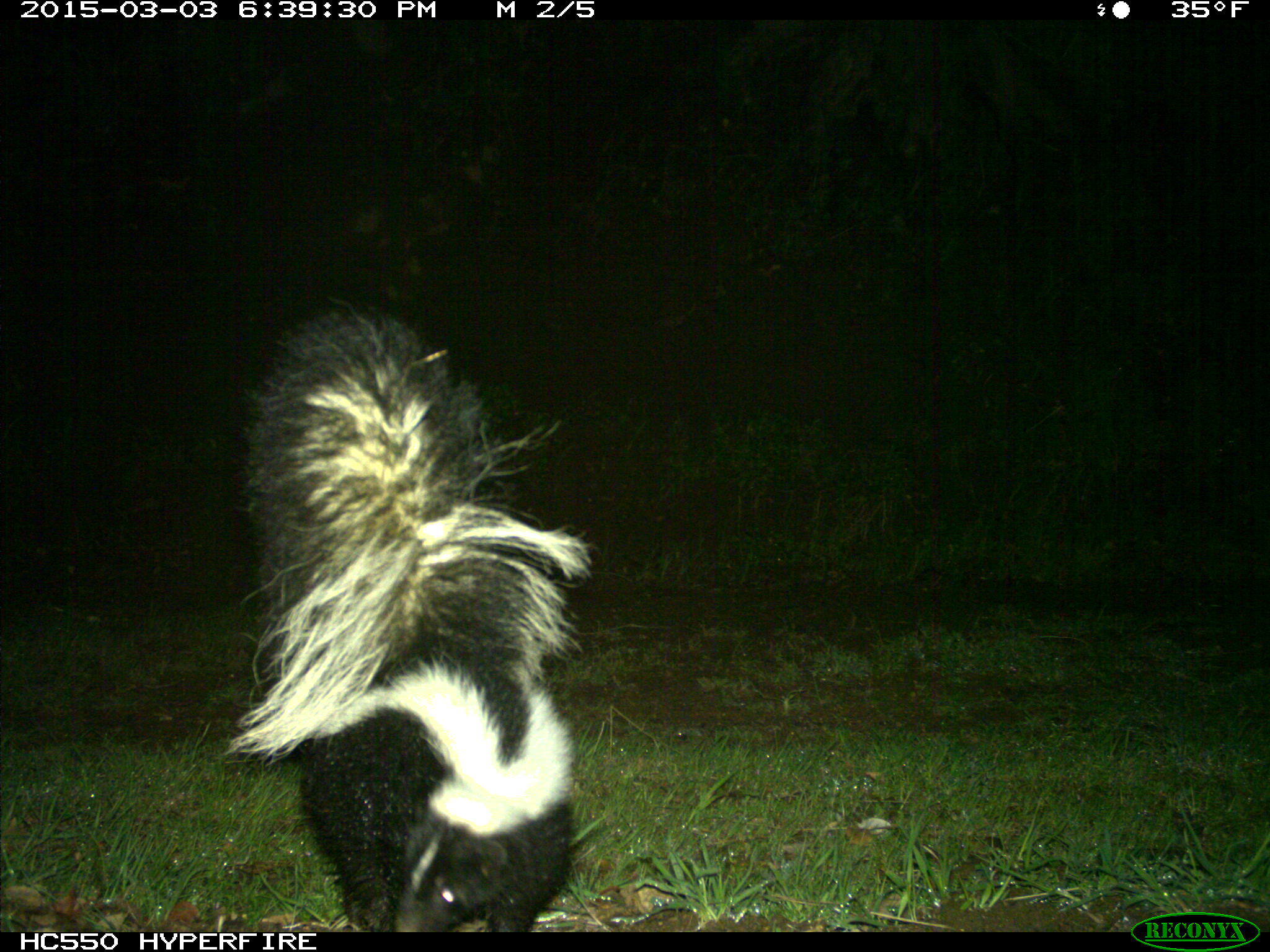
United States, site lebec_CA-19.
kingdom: Animalia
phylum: Chordata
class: Mammalia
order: Carnivora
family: Mephitidae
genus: Mephitis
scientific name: Mephitis mephitis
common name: striped skunk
Mephitis mephitis (striped skunk).